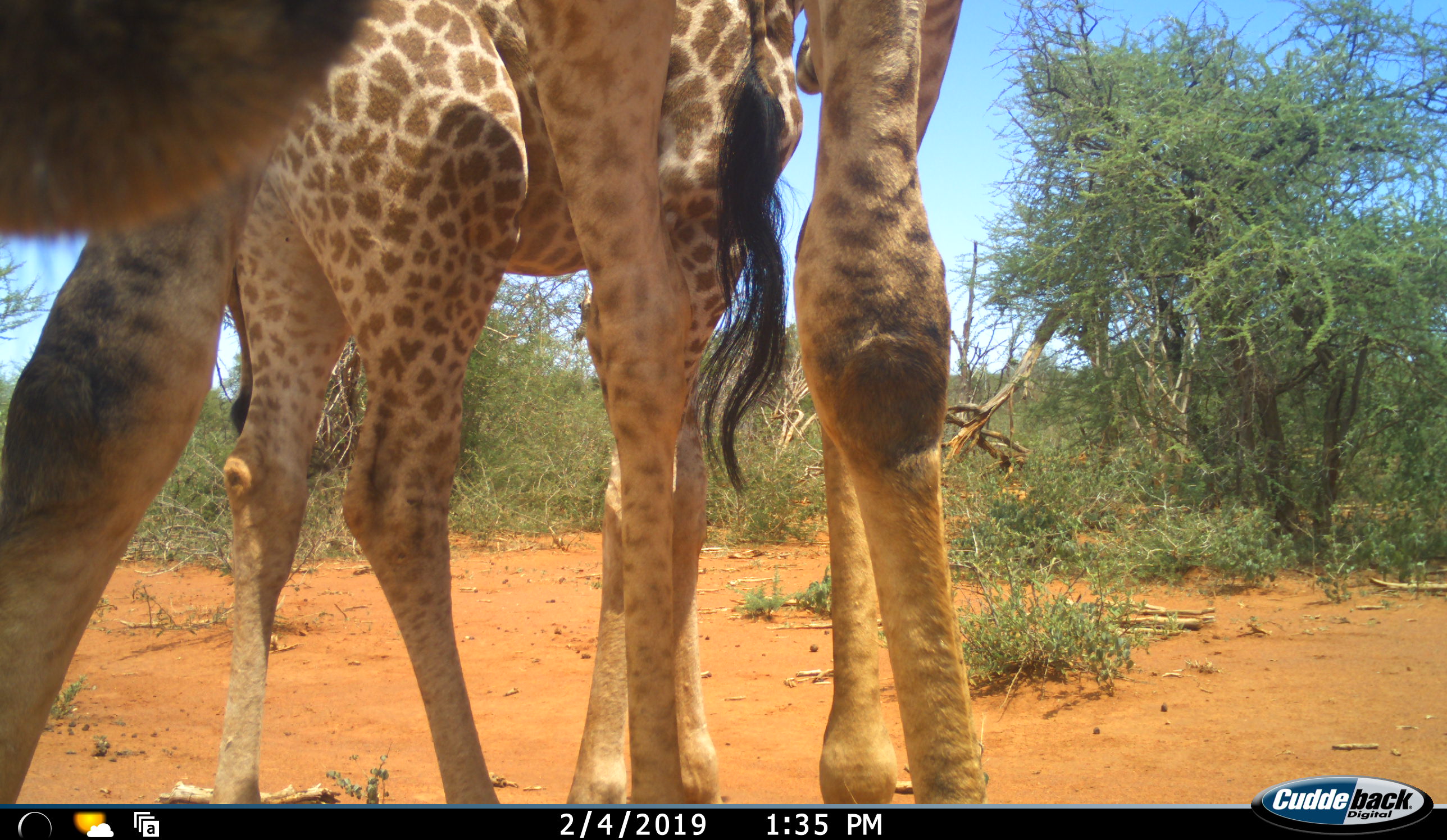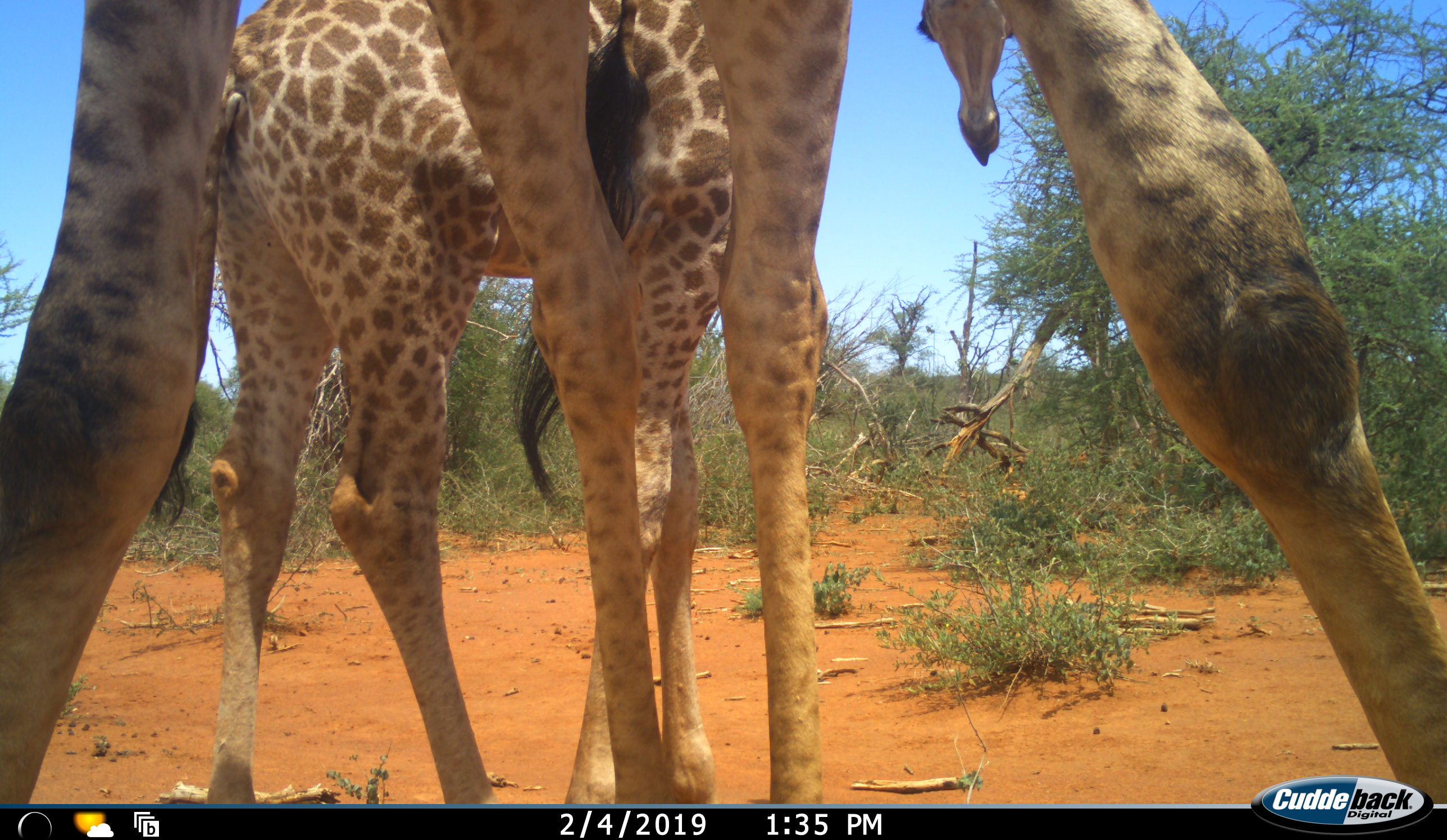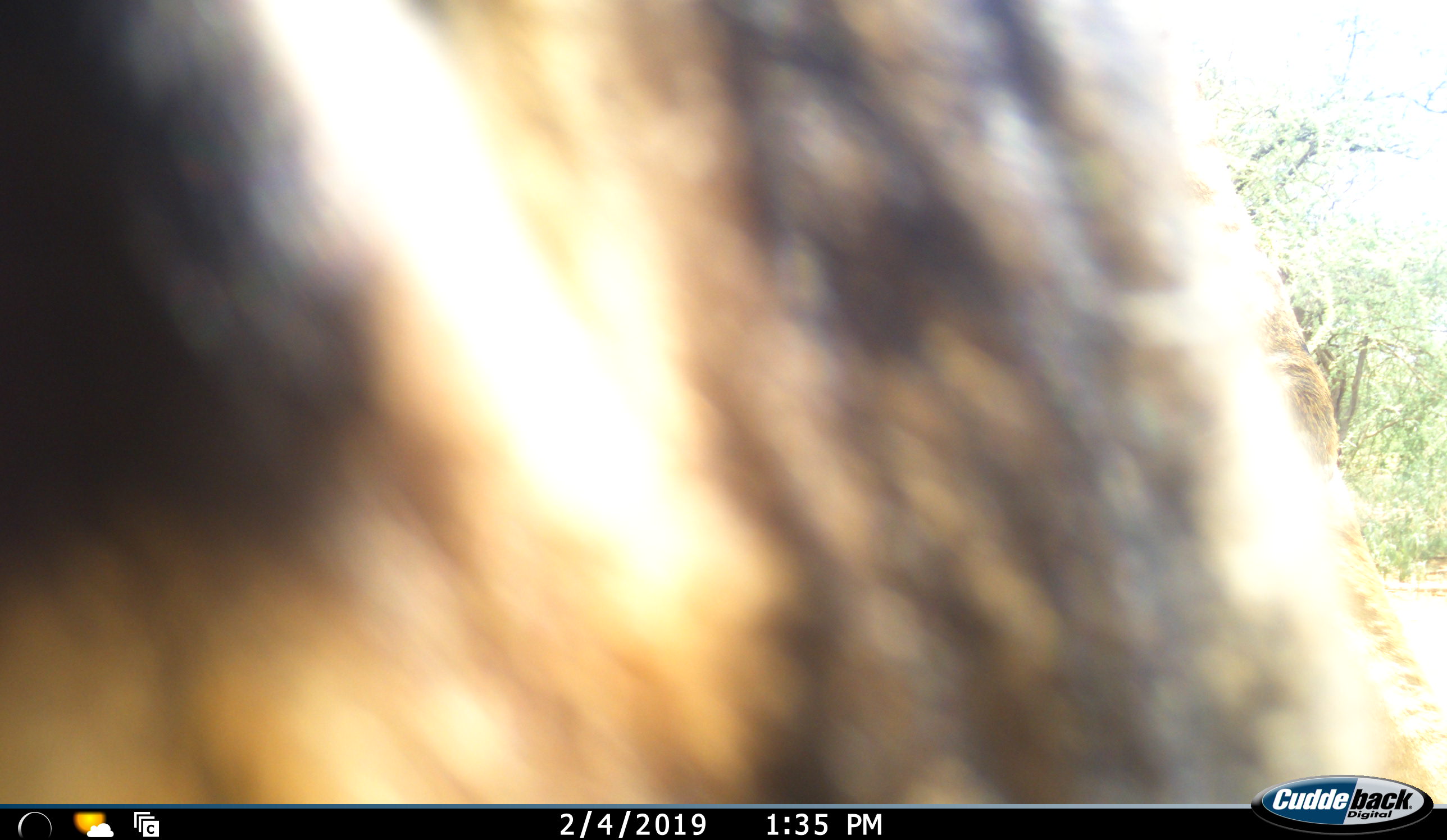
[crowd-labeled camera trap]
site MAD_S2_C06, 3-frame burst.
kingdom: Animalia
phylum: Chordata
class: Mammalia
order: Artiodactyla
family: Giraffidae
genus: Giraffa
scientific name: Giraffa camelopardalis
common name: giraffe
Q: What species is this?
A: Giraffe (Giraffa camelopardalis).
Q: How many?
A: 2.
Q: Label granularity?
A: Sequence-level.